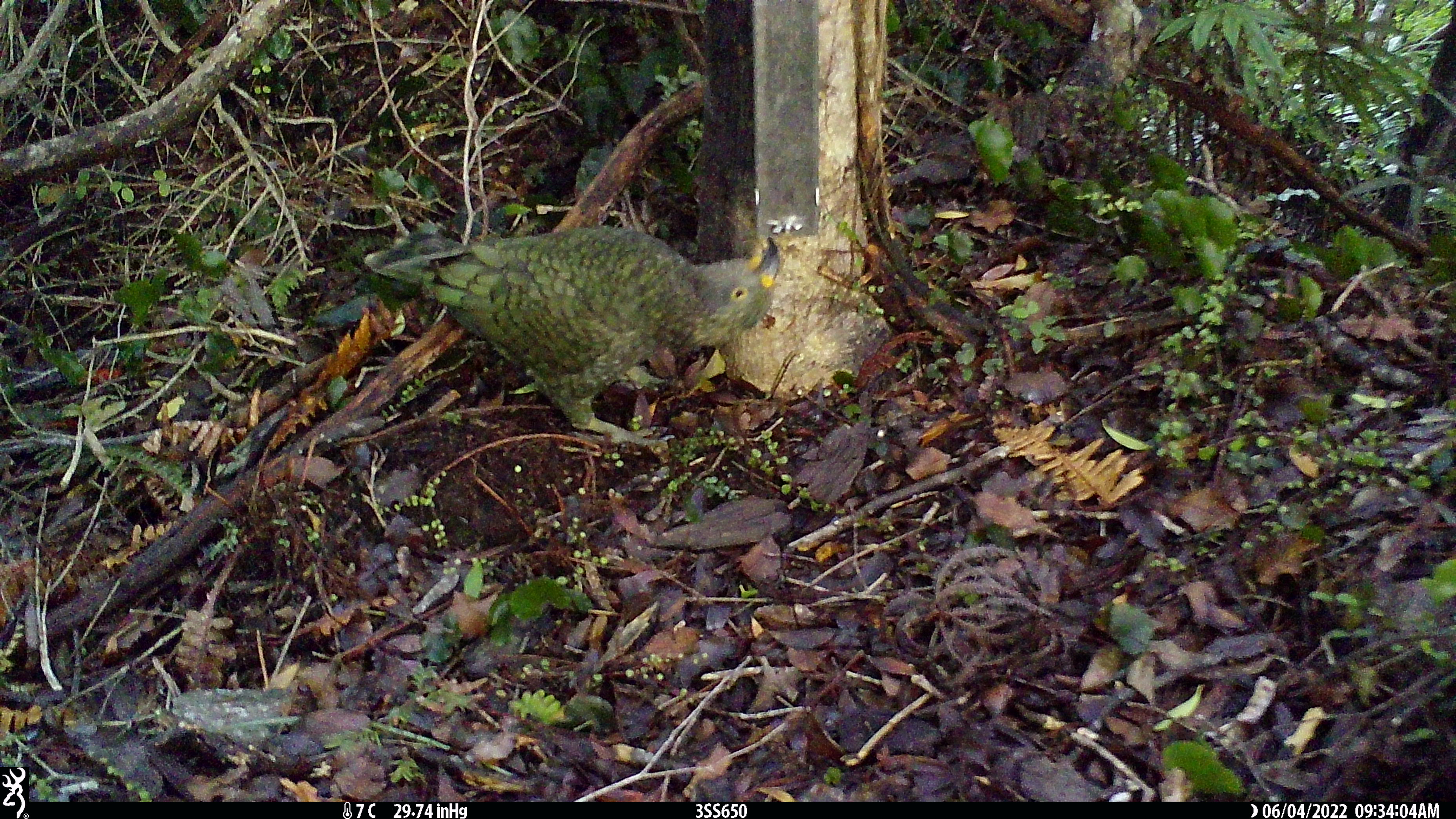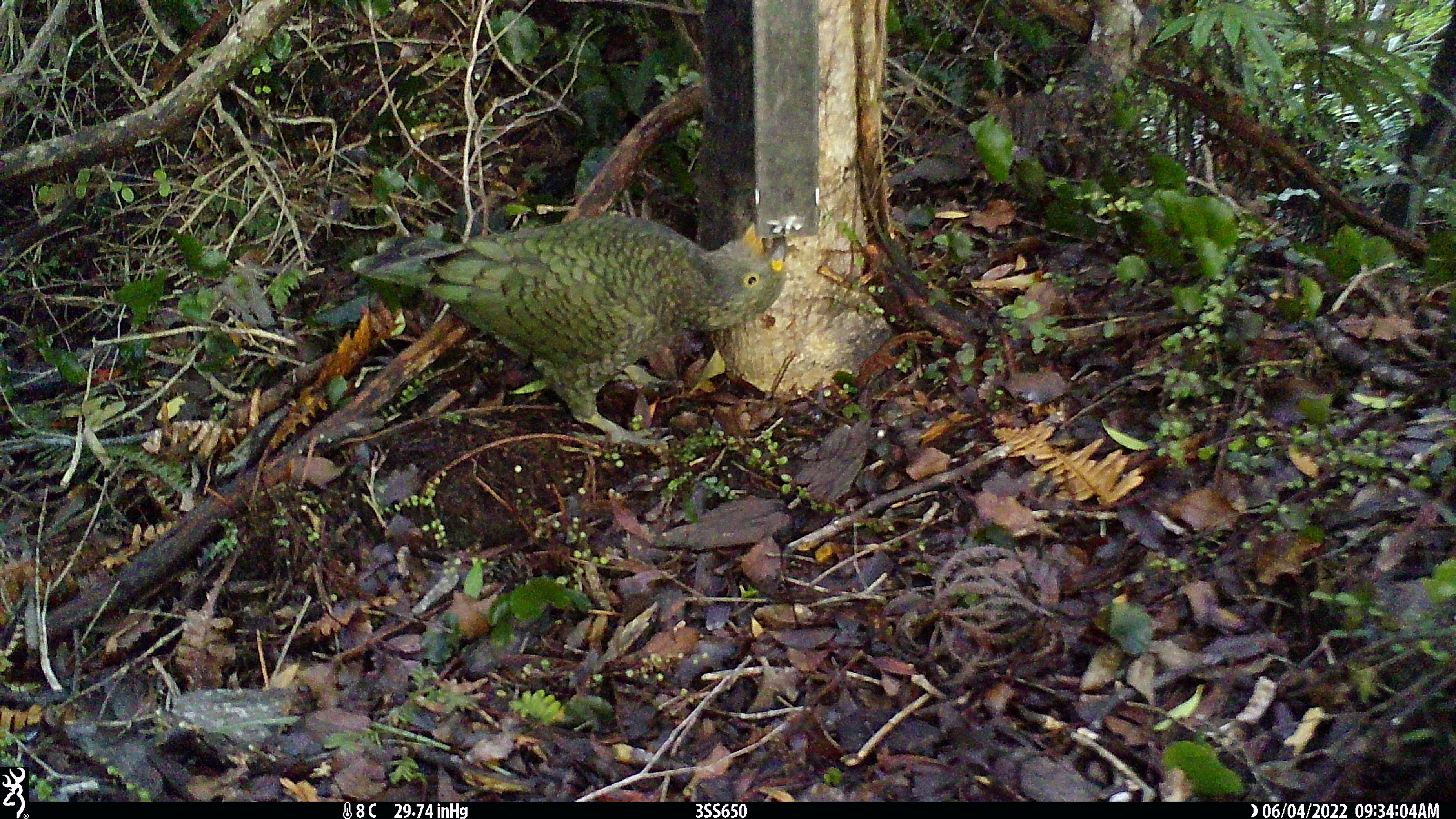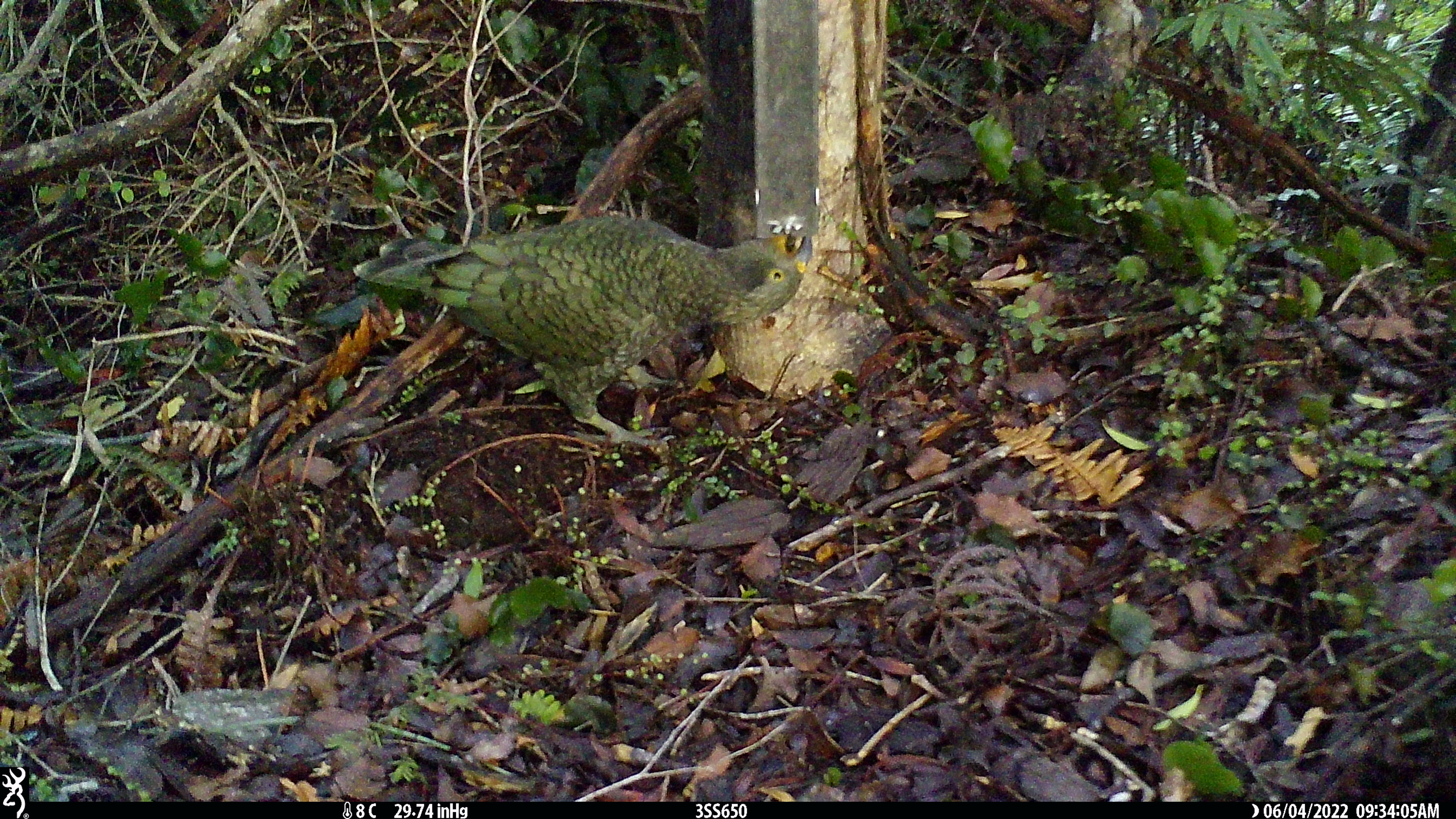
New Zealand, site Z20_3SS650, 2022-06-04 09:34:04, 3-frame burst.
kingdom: Animalia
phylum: Chordata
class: Aves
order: Psittaciformes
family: Strigopidae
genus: Nestor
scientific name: Nestor notabilis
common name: kea